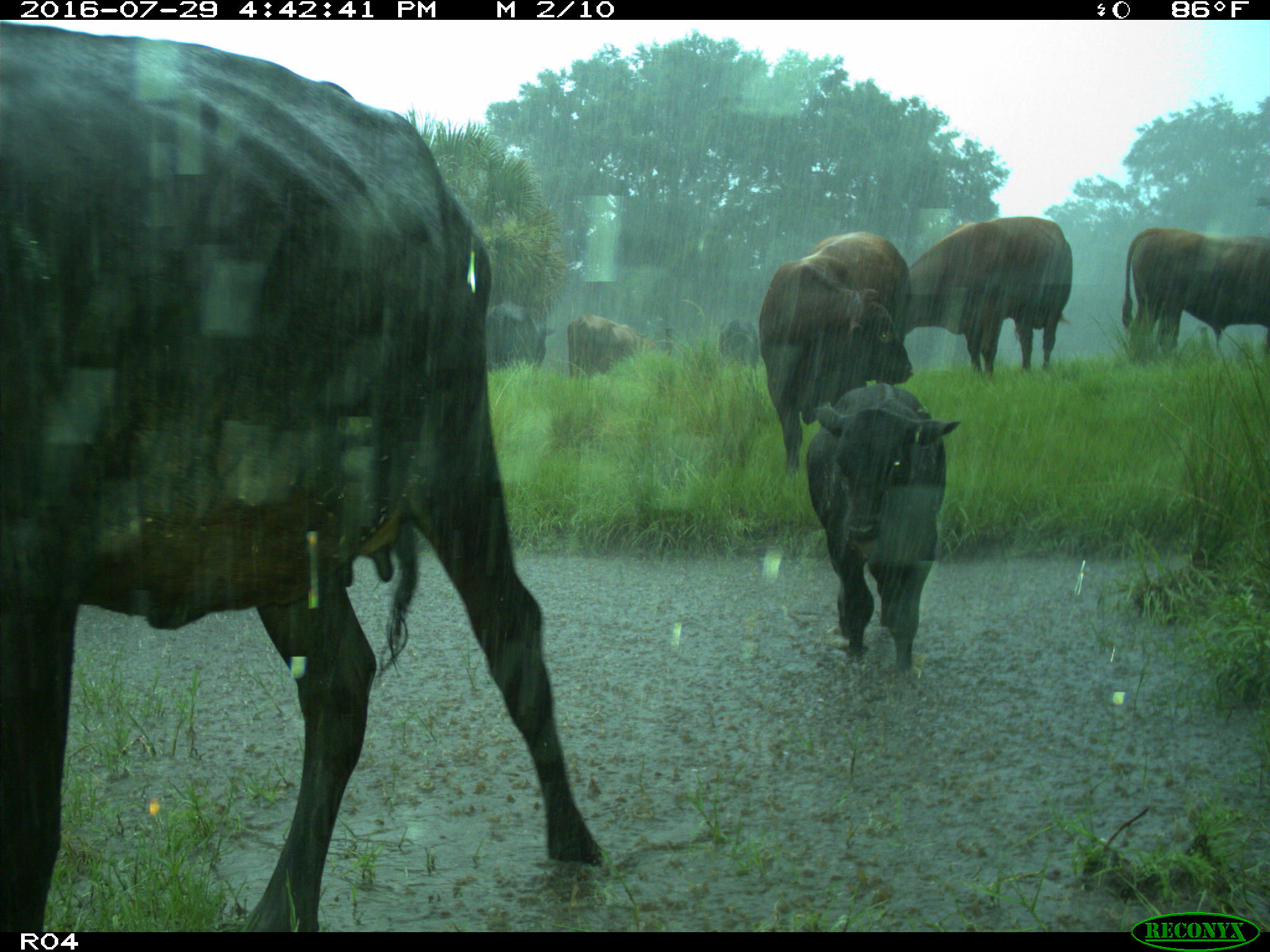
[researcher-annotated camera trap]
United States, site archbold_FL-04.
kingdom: Animalia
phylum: Chordata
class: Mammalia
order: Artiodactyla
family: Bovidae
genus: Bos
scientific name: Bos taurus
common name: domestic cow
Bos taurus (domestic cow).